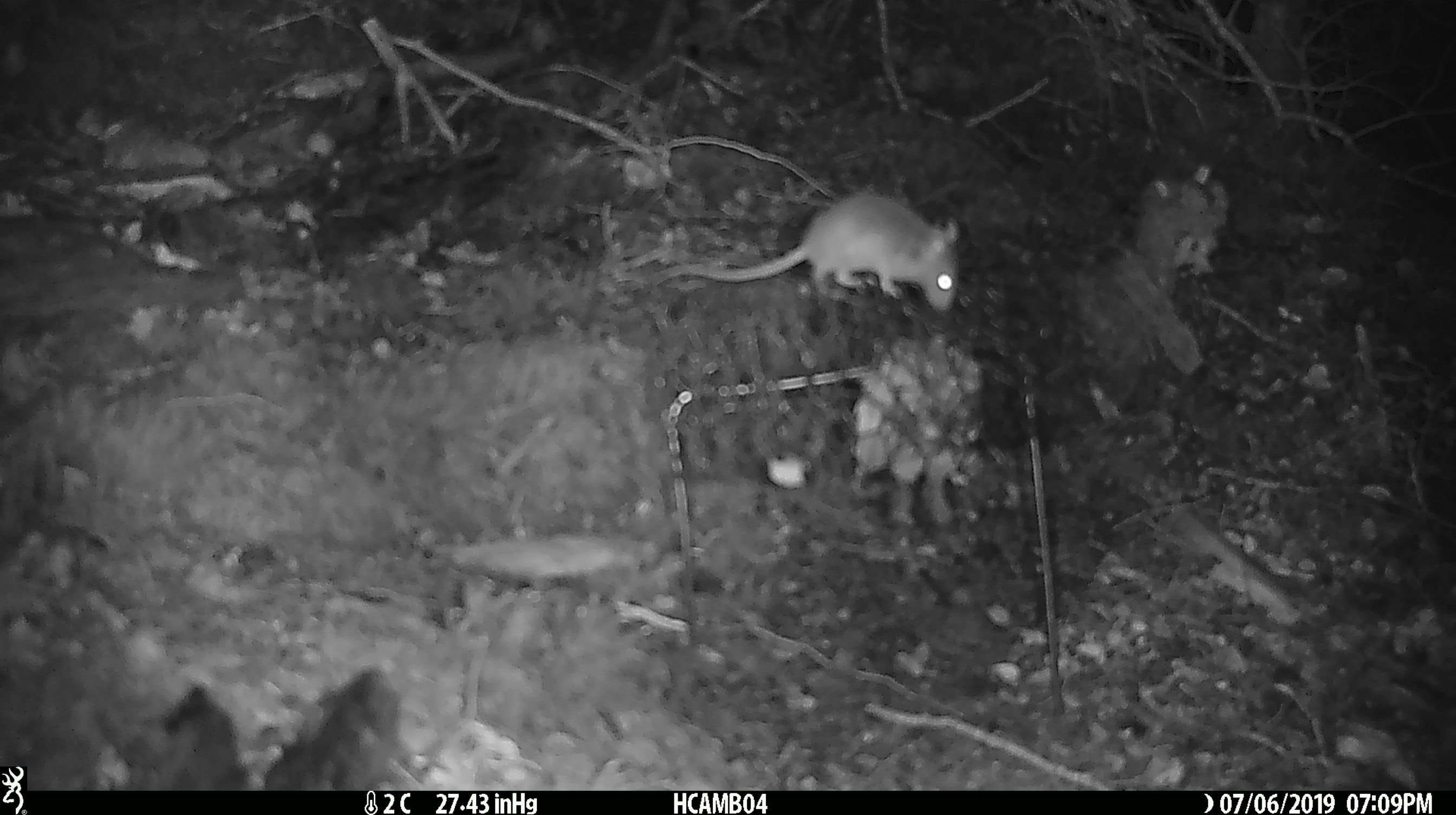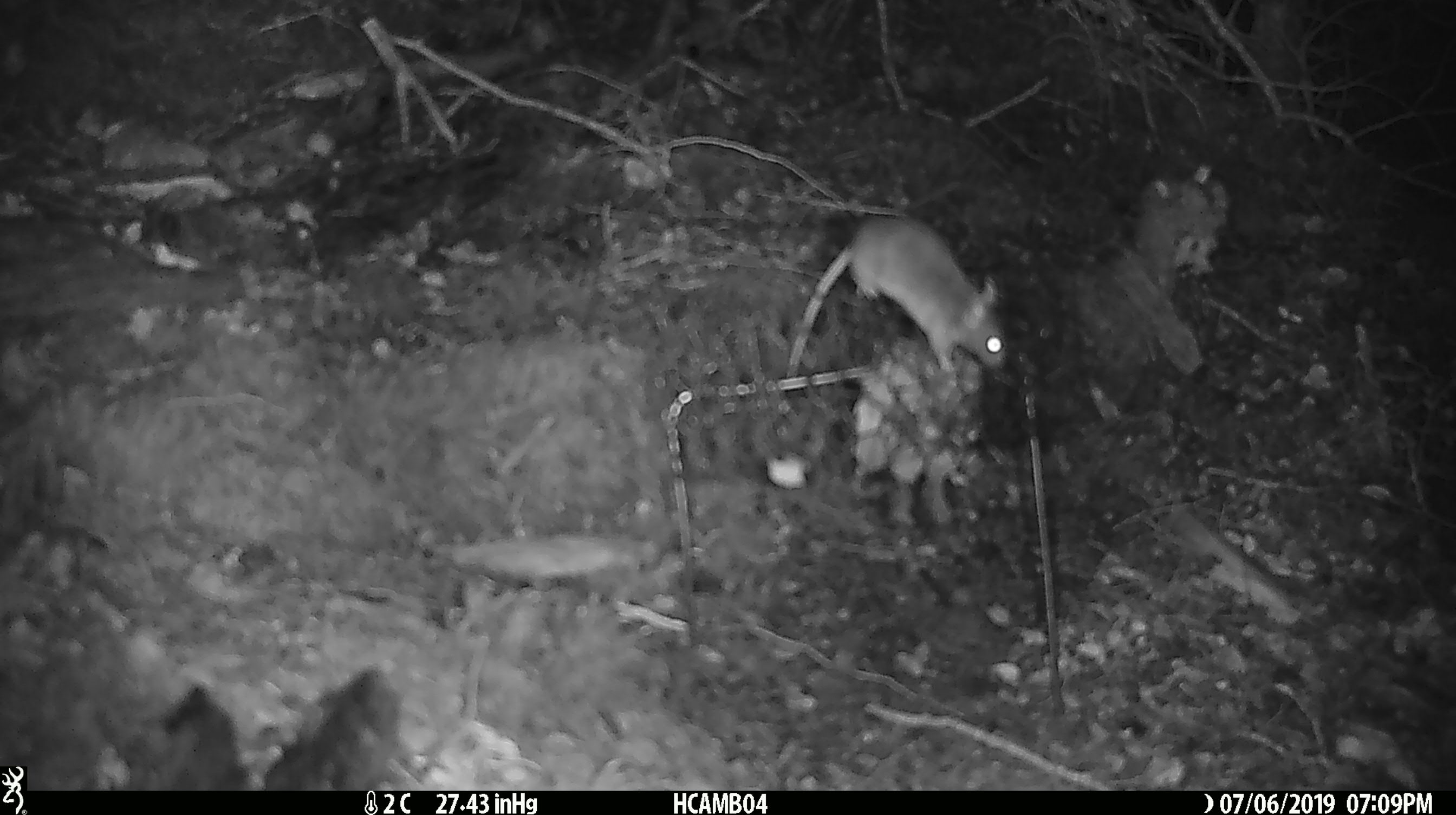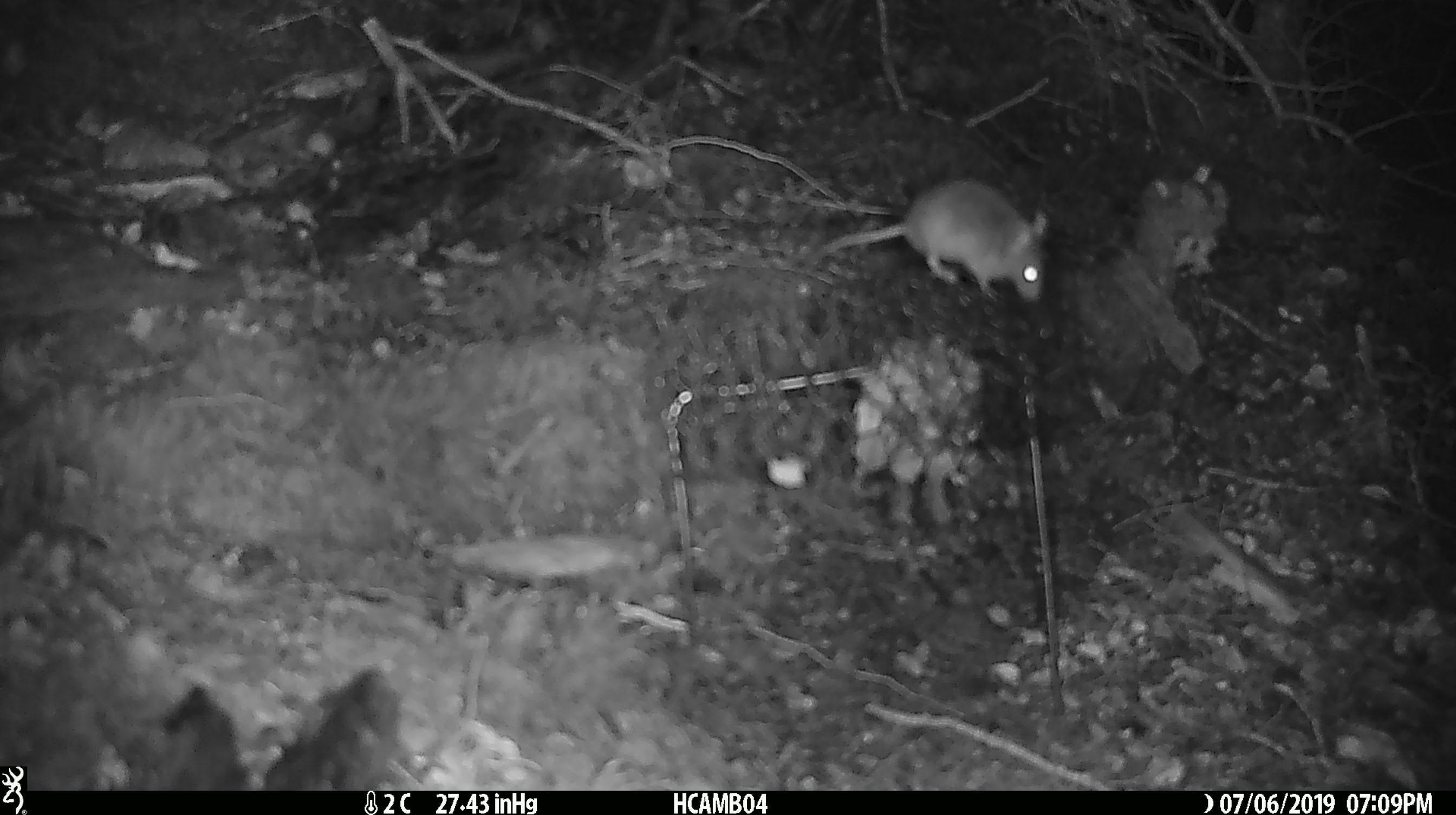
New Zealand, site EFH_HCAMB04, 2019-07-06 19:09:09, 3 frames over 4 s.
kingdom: Animalia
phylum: Chordata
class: Mammalia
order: Rodentia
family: Muridae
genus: Mus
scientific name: Mus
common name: mouse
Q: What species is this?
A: Mouse (Mus).